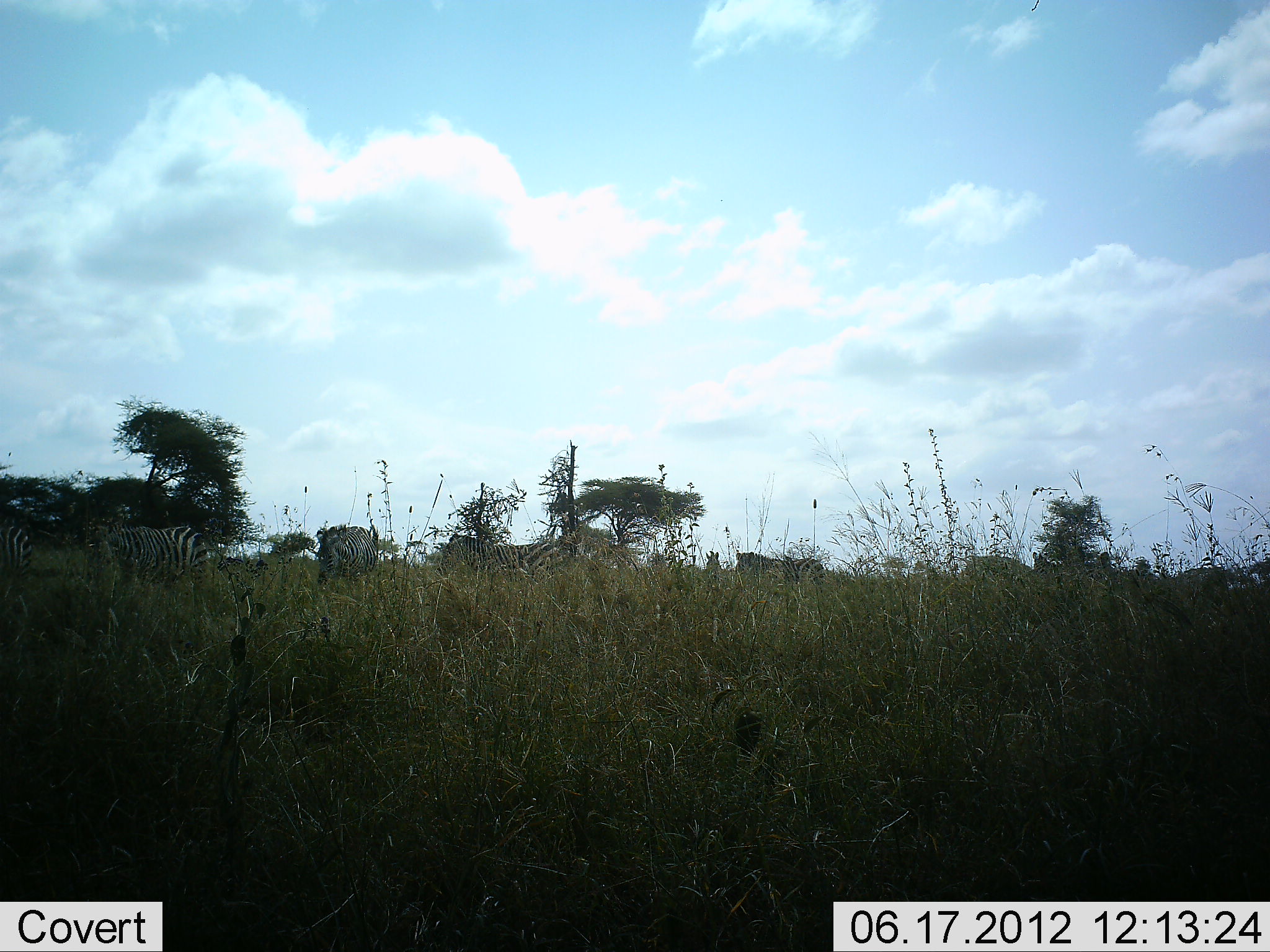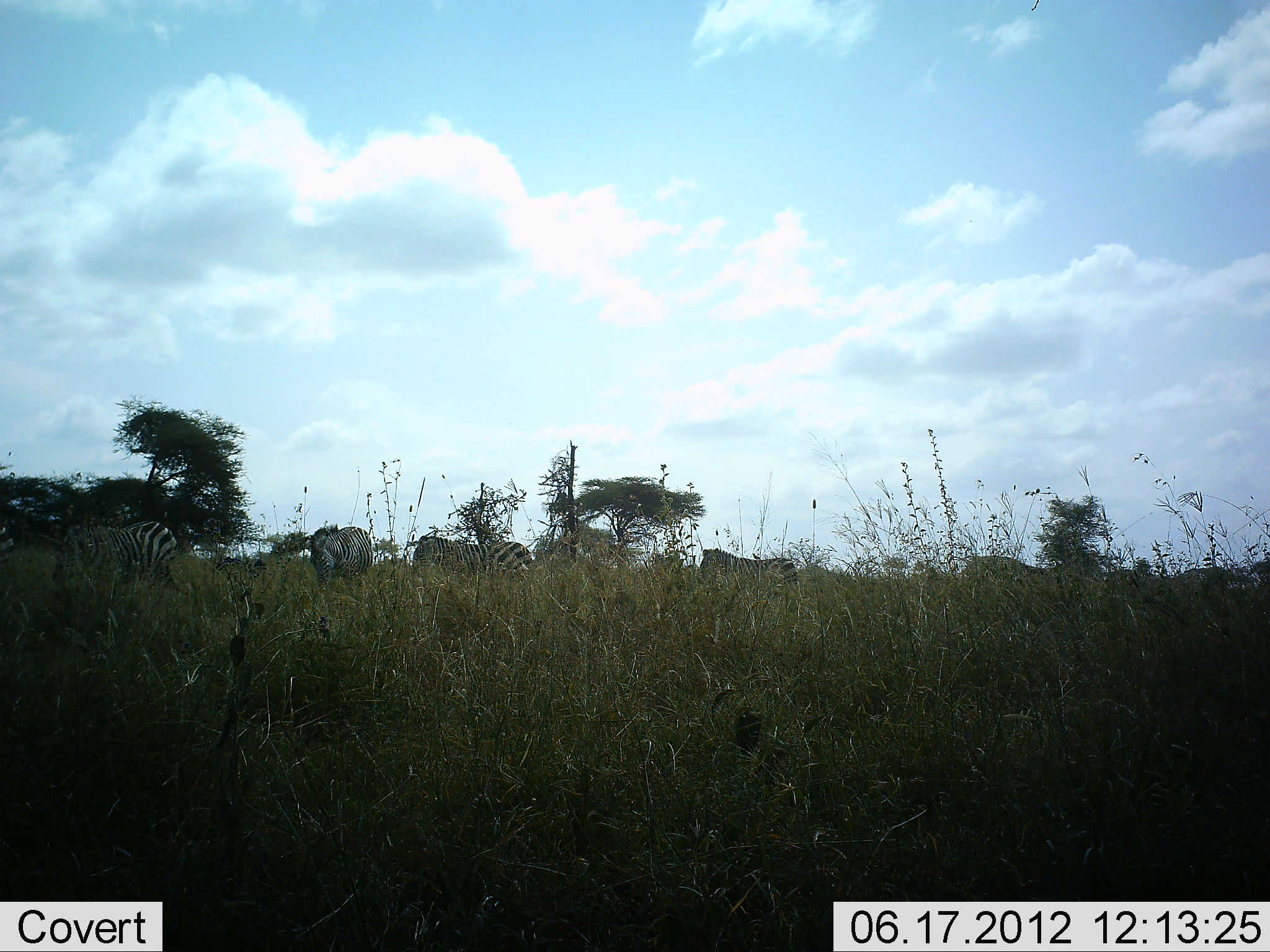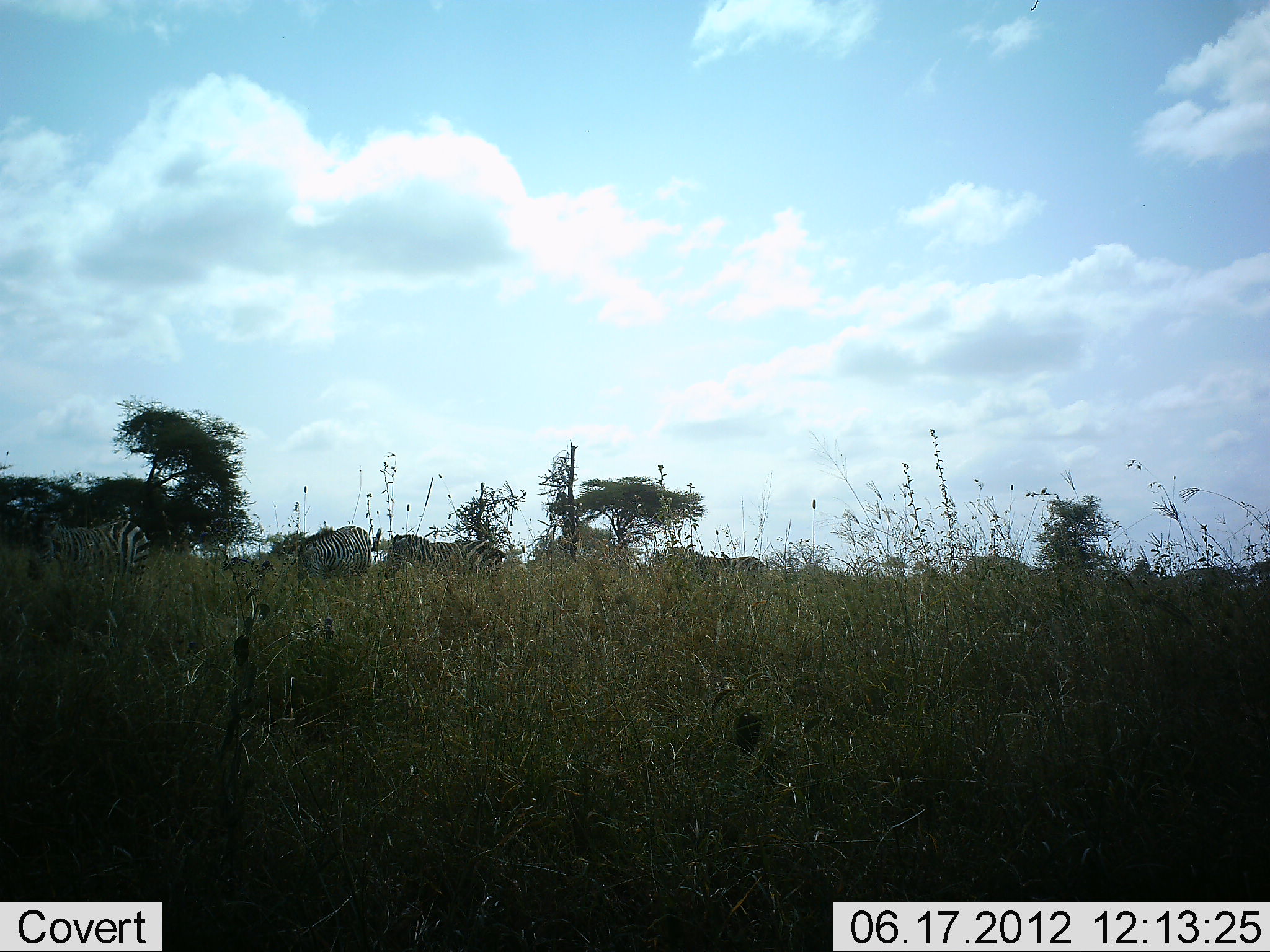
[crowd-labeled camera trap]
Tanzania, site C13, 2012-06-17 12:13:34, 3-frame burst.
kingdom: Animalia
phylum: Chordata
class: Mammalia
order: Perissodactyla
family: Equidae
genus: Equus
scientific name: Equus quagga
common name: plains zebra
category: zebra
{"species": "zebra (plains zebra) (Equus quagga)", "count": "7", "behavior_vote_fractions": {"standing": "40%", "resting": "10%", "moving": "90%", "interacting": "10%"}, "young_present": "0%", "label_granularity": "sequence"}